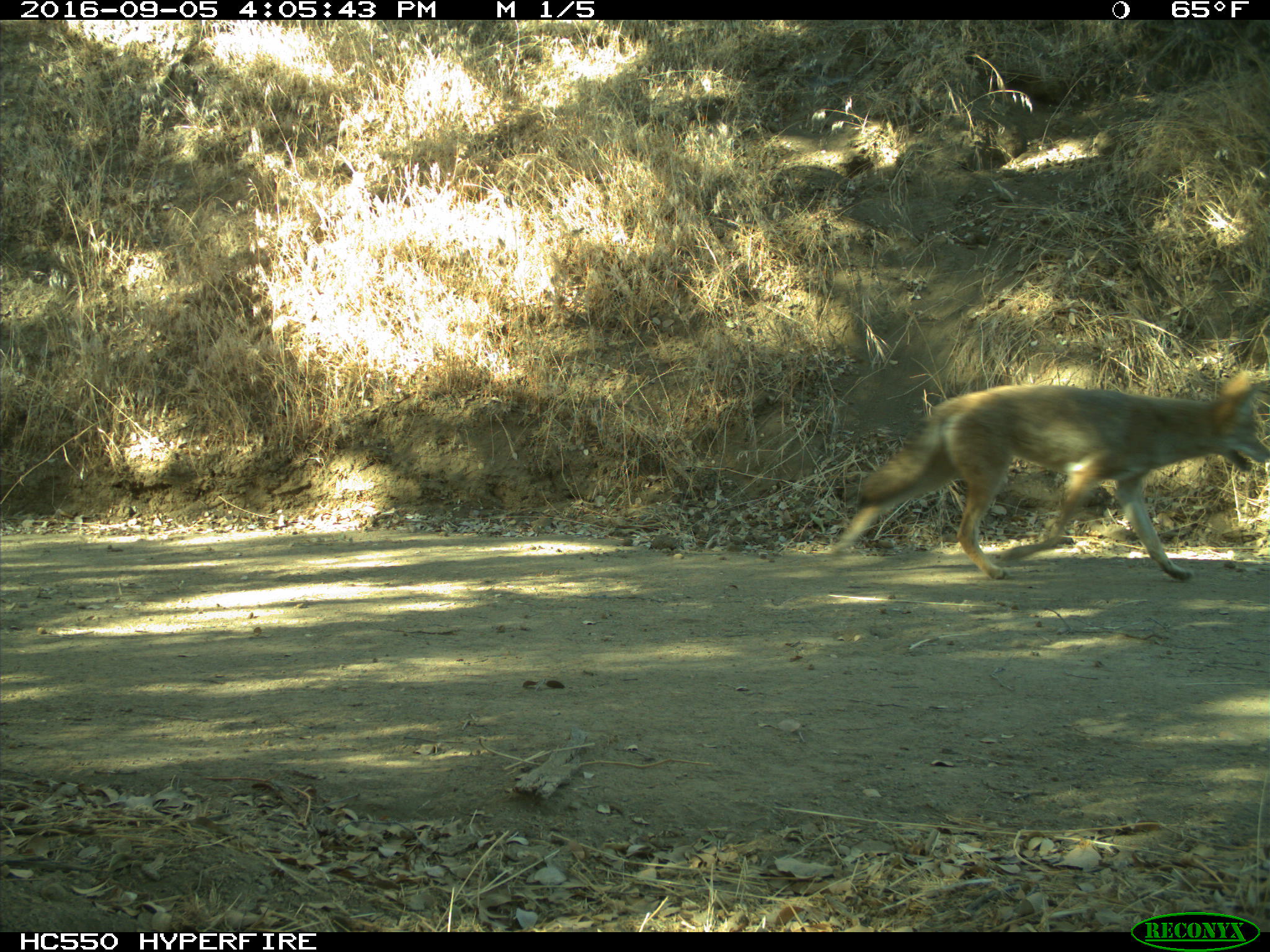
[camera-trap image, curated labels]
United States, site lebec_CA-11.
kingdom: Animalia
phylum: Chordata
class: Mammalia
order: Carnivora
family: Canidae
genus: Canis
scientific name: Canis latrans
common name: coyote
Canis latrans (coyote).